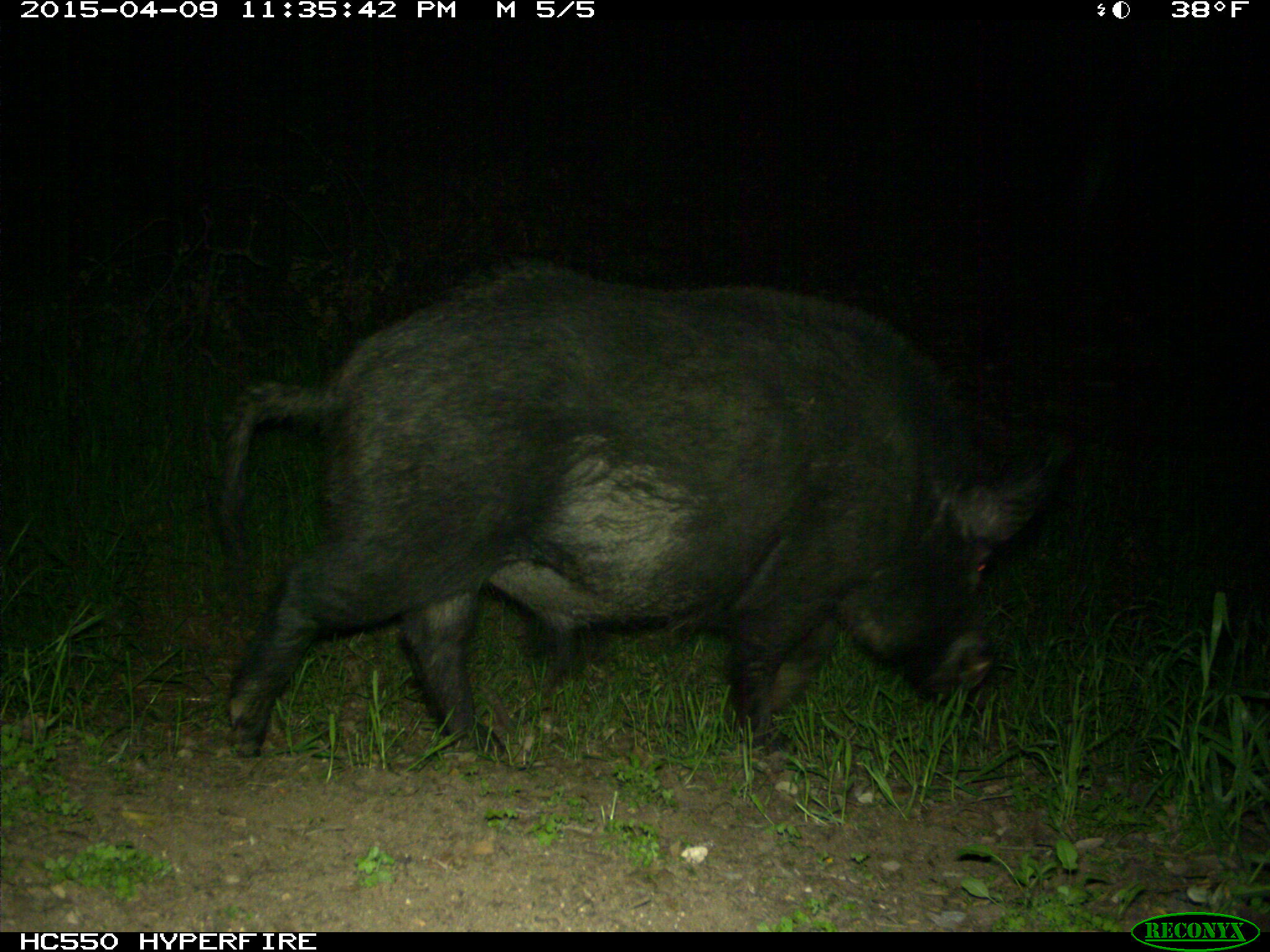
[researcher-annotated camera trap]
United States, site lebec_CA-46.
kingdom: Animalia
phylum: Chordata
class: Mammalia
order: Artiodactyla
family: Suidae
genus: Sus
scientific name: Sus scrofa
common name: wild boar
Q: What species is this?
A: Sus scrofa (wild boar).